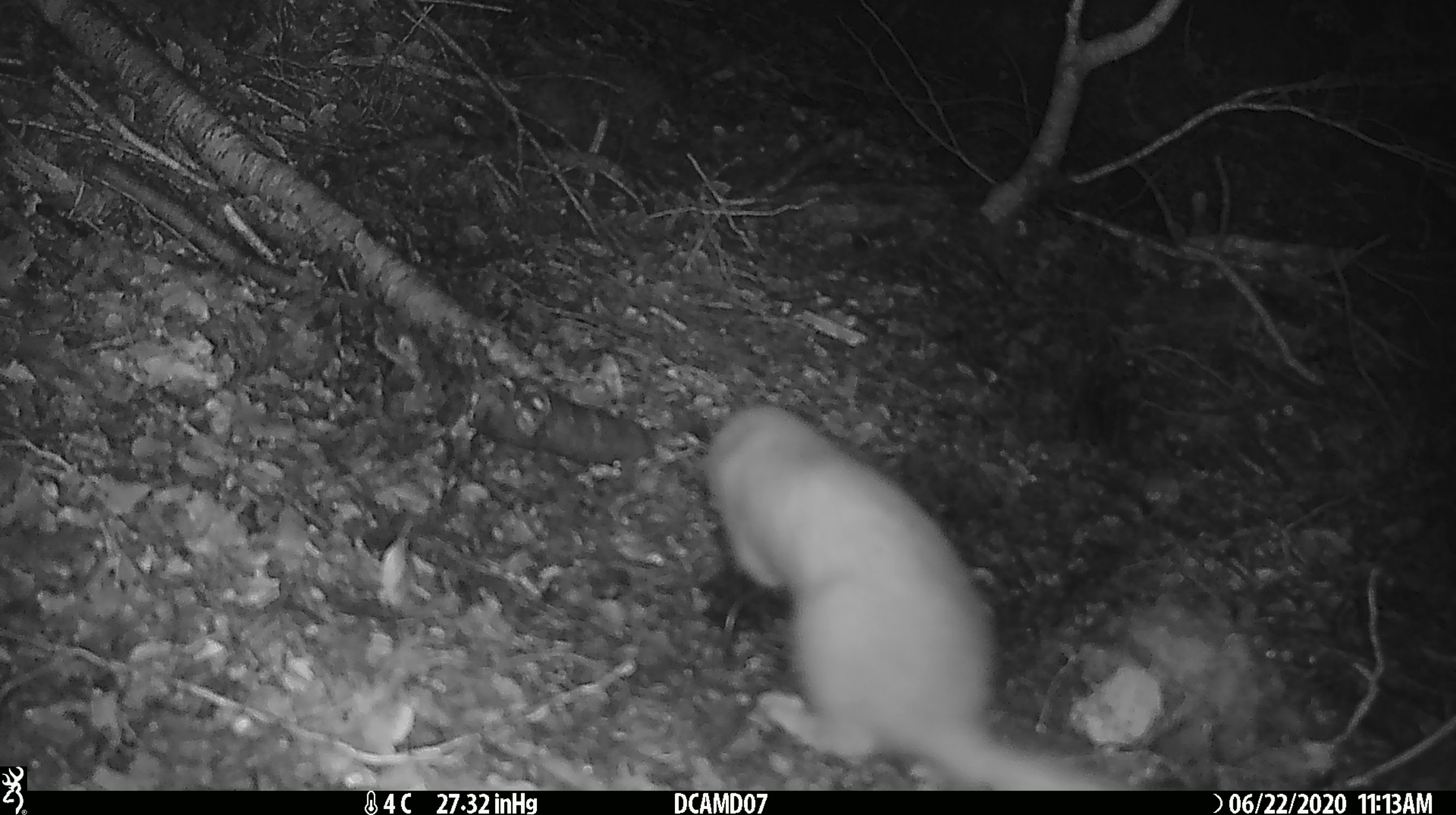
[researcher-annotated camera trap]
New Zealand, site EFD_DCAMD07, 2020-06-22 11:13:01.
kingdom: Animalia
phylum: Chordata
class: Mammalia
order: Carnivora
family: Mustelidae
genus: Mustela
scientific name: Mustela erminea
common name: stoat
Stoat (Mustela erminea).